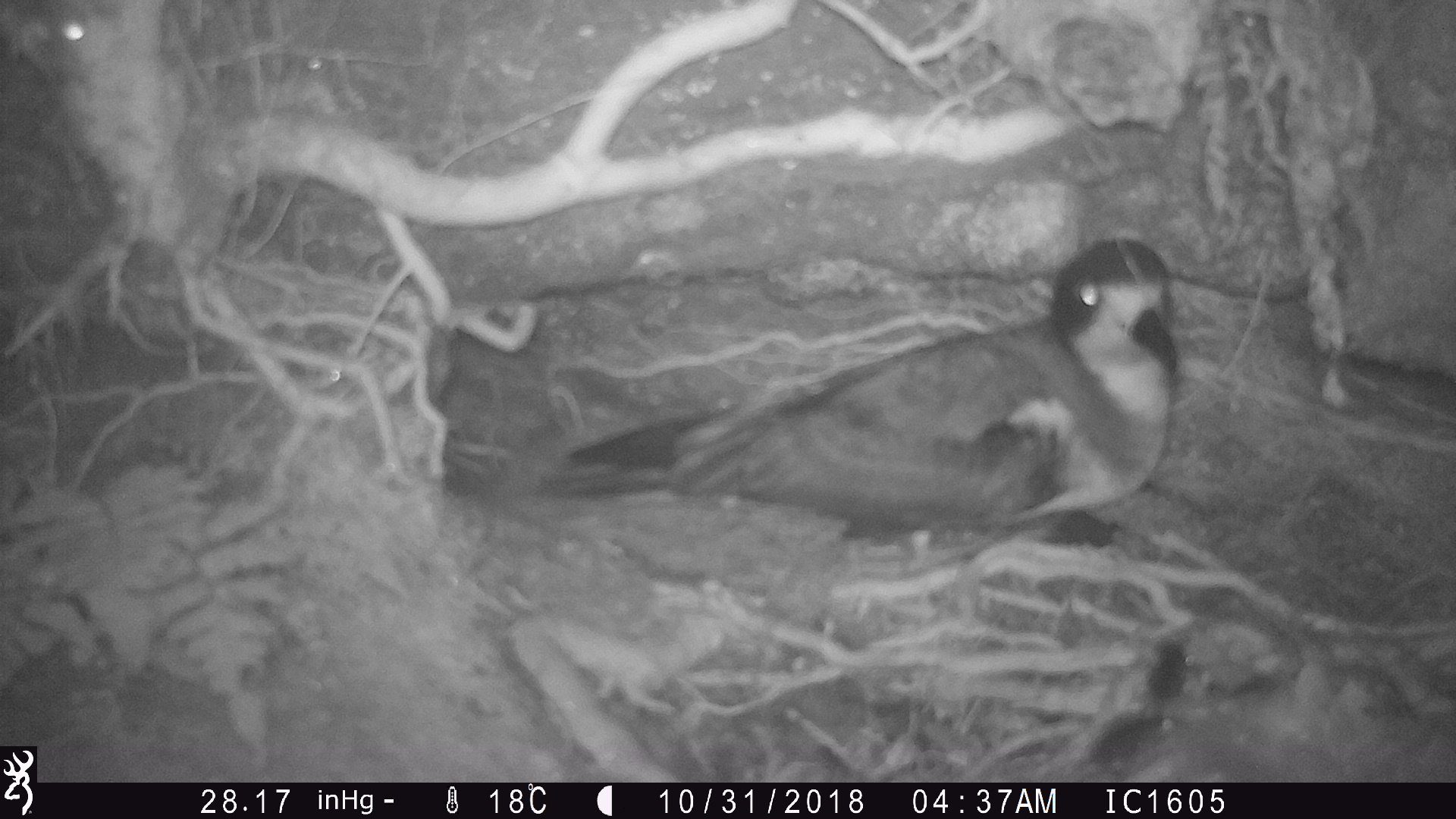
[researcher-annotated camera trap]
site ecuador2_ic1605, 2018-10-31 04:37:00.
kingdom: Animalia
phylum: Chordata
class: Aves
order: Procellariiformes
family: Procellariidae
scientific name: Procellariidae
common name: petrel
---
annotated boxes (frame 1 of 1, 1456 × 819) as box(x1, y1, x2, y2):
petrel: box(532, 228, 1208, 587)